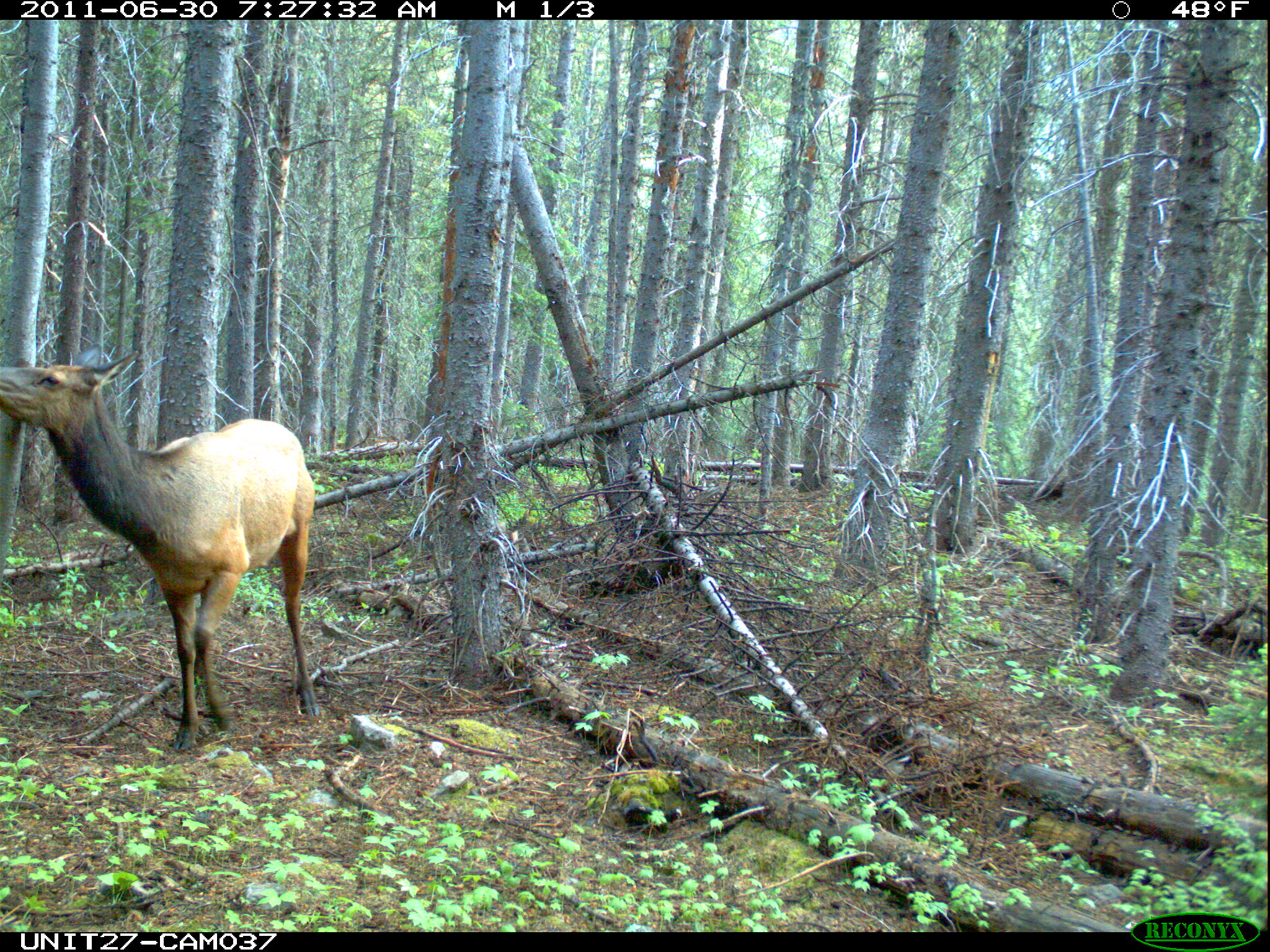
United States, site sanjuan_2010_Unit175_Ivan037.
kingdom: Animalia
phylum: Chordata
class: Mammalia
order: Artiodactyla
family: Cervidae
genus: Cervus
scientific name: Cervus elaphus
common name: red deer